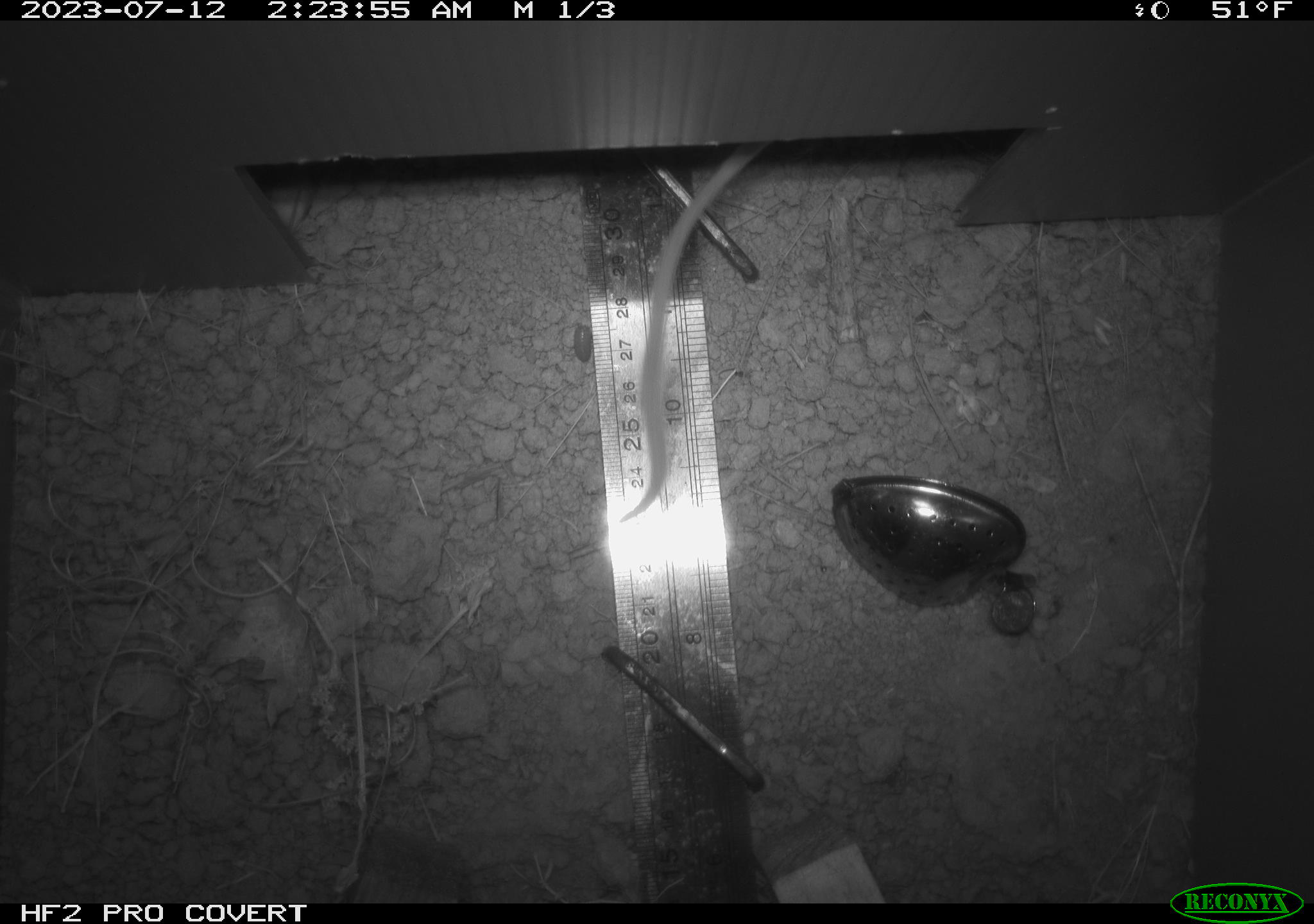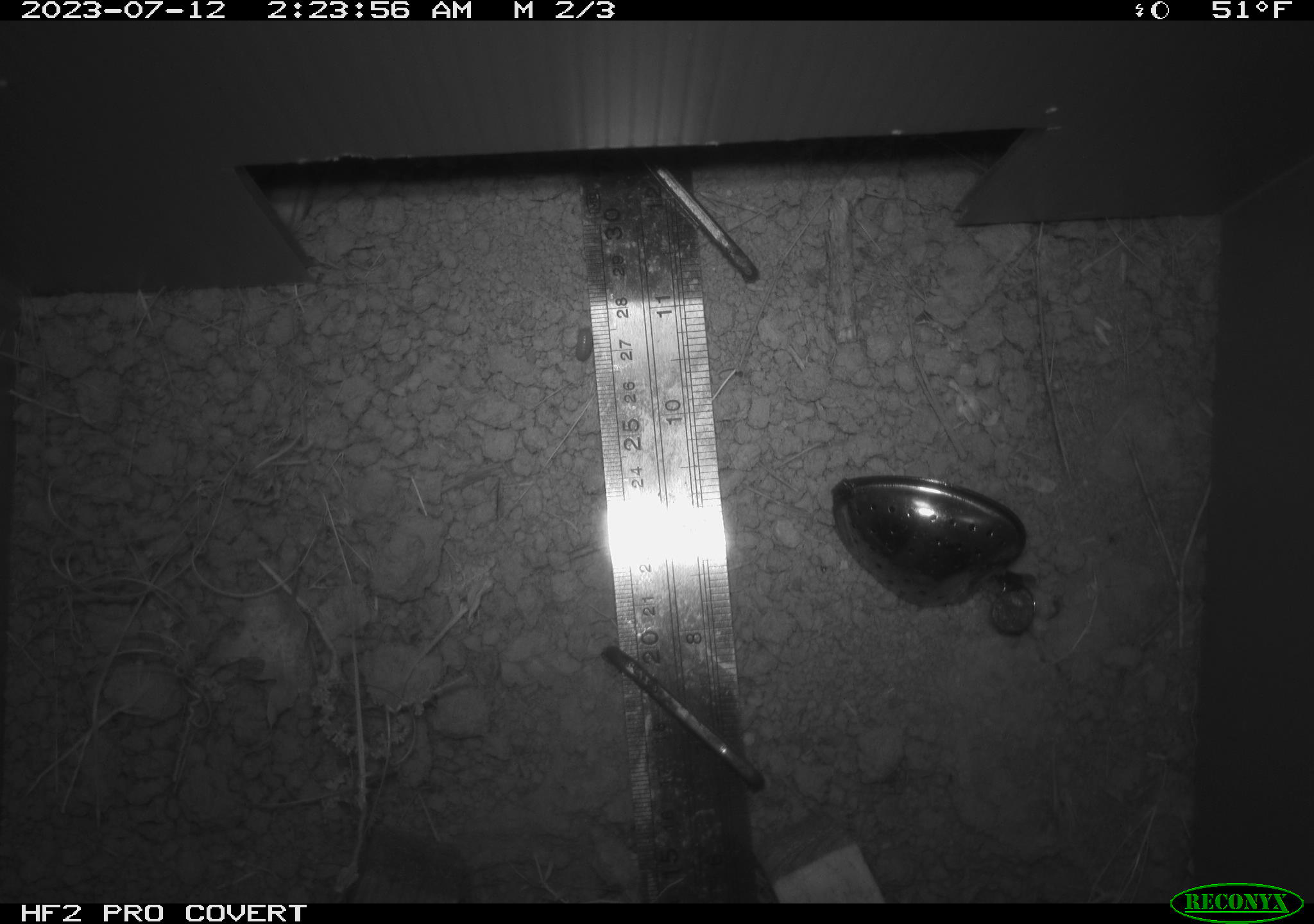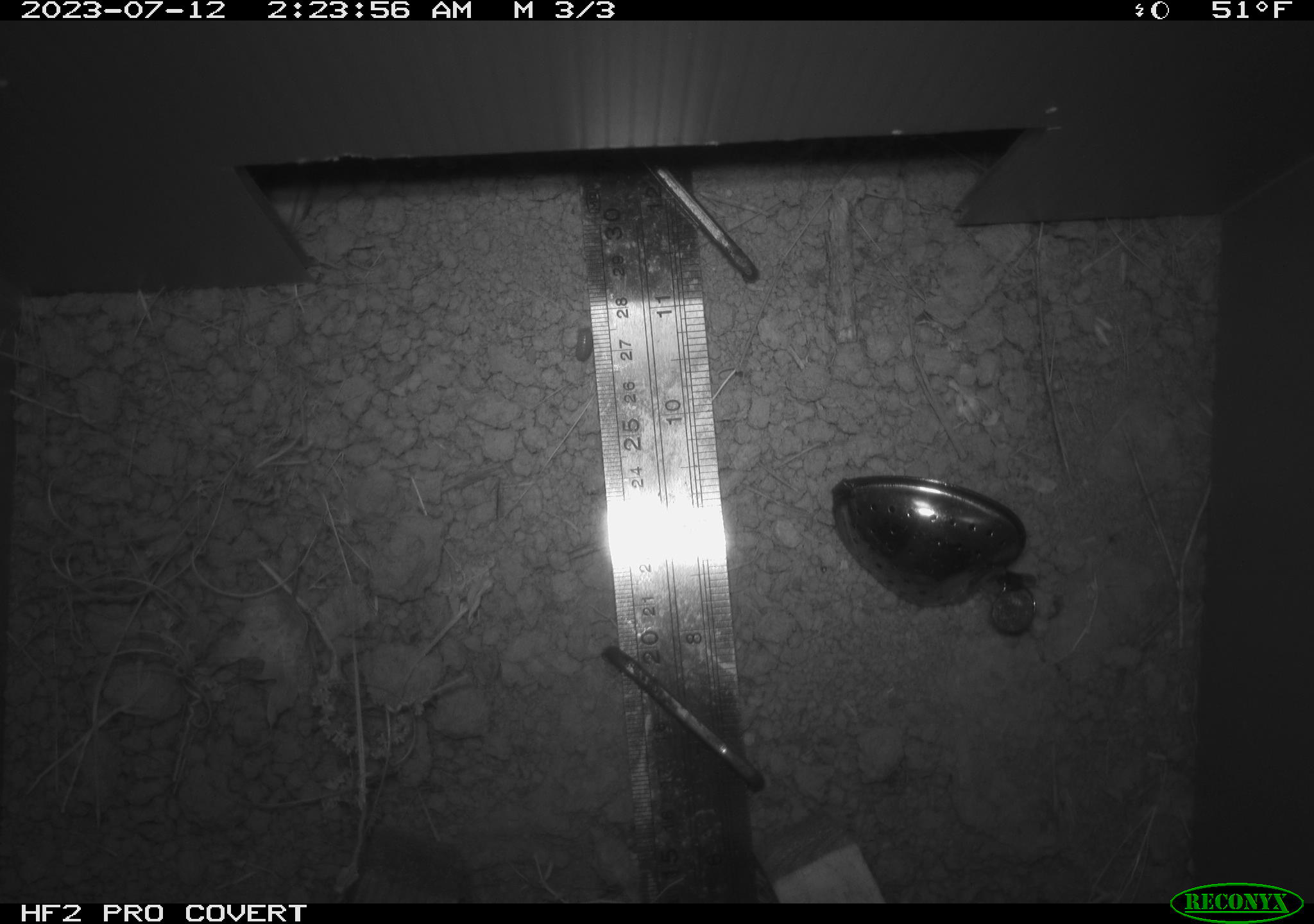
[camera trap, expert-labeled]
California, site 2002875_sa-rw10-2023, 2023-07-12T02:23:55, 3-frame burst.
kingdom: Animalia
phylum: Chordata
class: Mammalia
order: Rodentia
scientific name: Rodentia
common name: rodent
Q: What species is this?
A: Rodent (Rodentia).